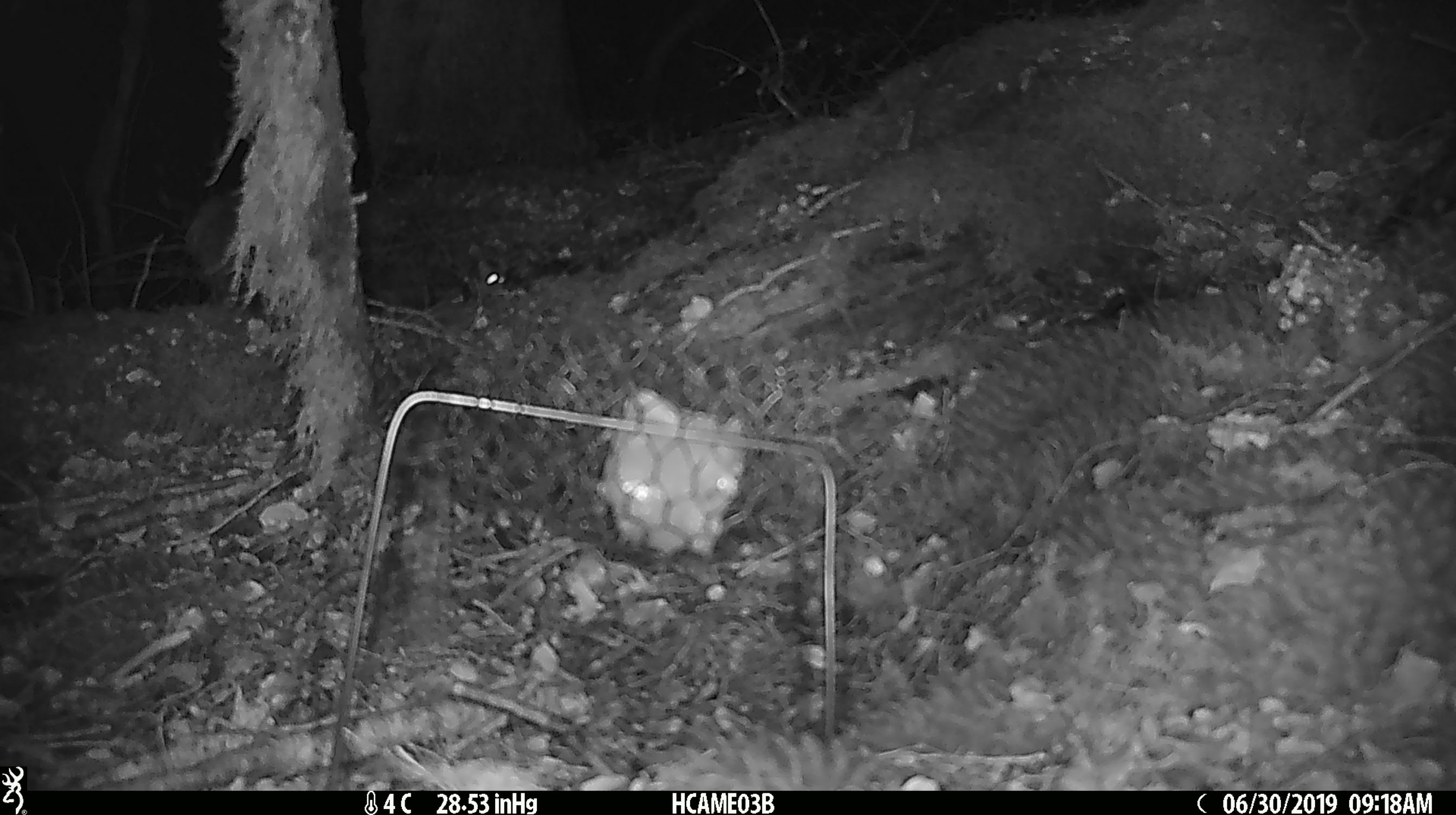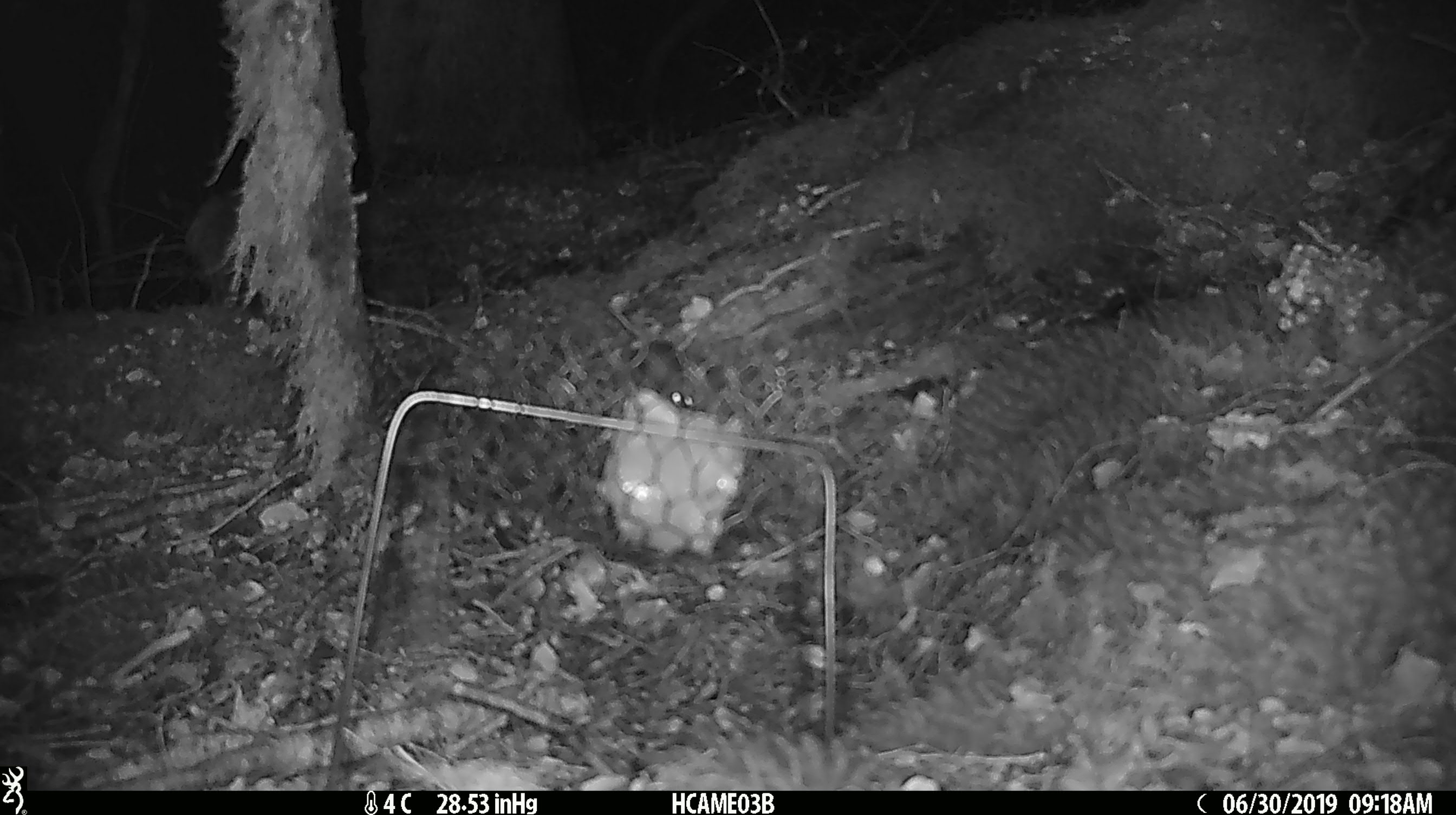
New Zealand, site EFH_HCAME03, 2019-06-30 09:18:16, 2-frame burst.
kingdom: Animalia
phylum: Chordata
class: Mammalia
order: Rodentia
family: Muridae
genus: Mus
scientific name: Mus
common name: mouse